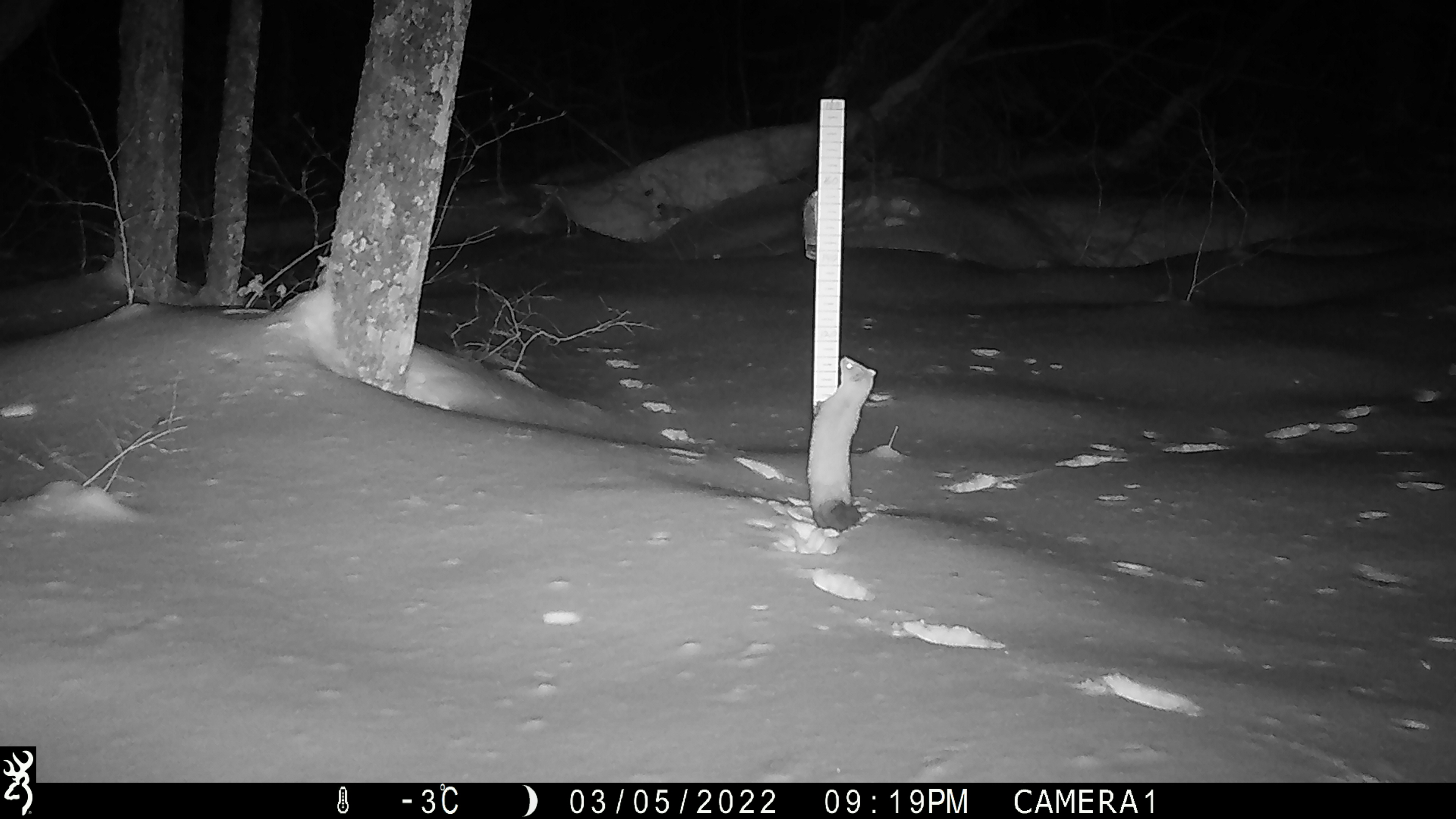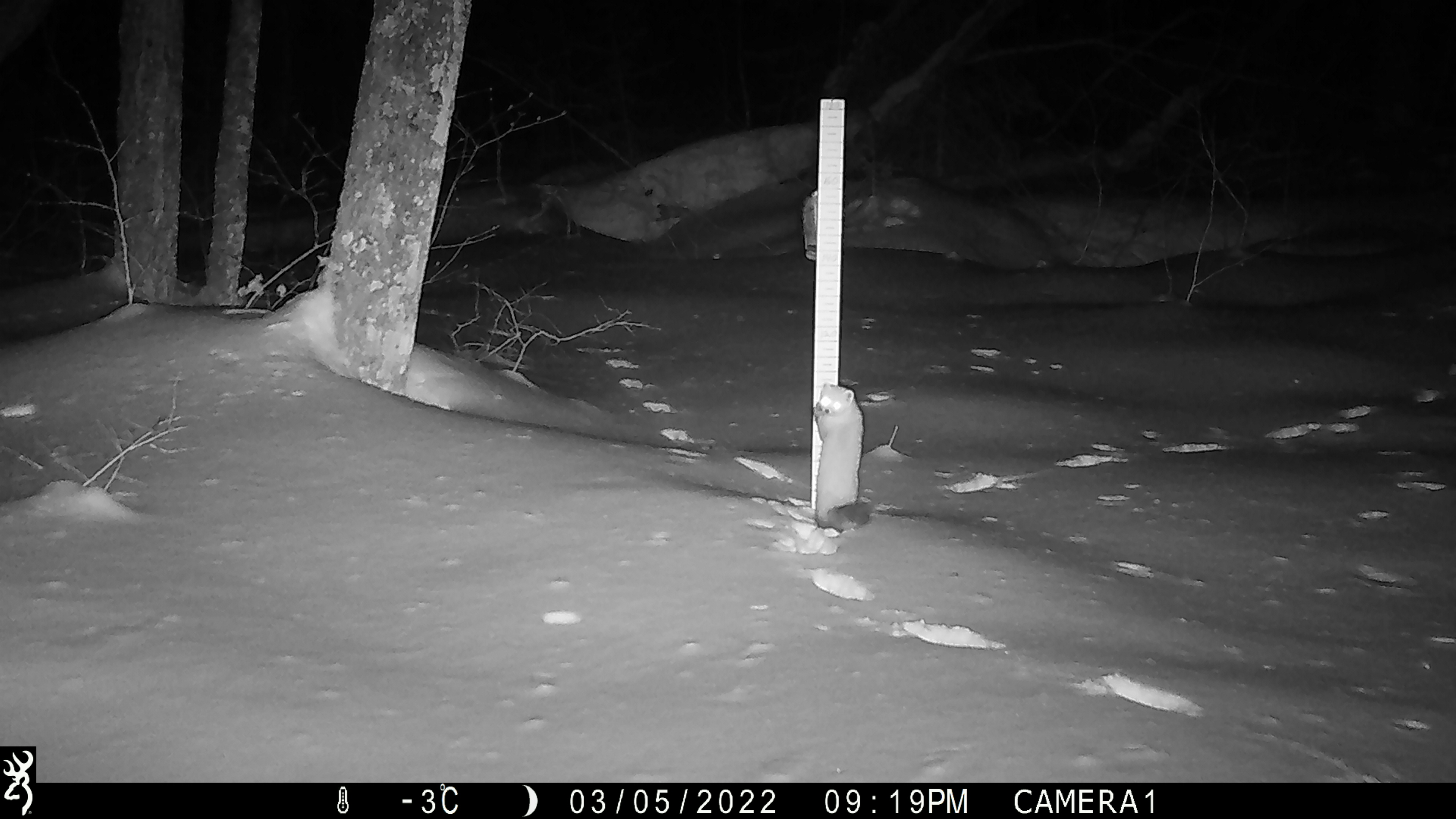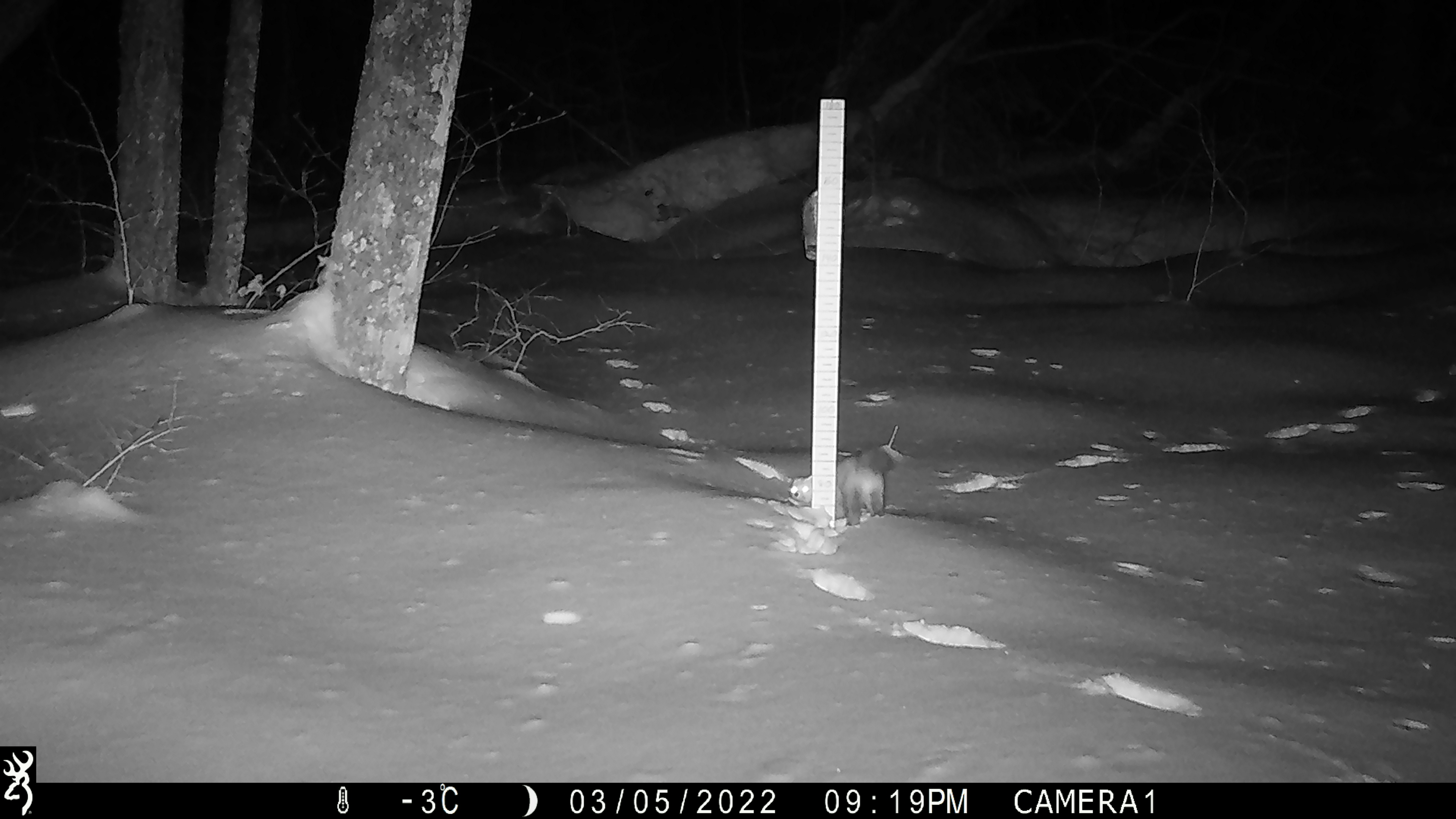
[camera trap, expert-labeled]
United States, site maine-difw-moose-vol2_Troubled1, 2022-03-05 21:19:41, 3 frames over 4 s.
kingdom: Animalia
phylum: Chordata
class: Mammalia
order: Carnivora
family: Mustelidae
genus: Martes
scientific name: Martes americana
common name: american marten